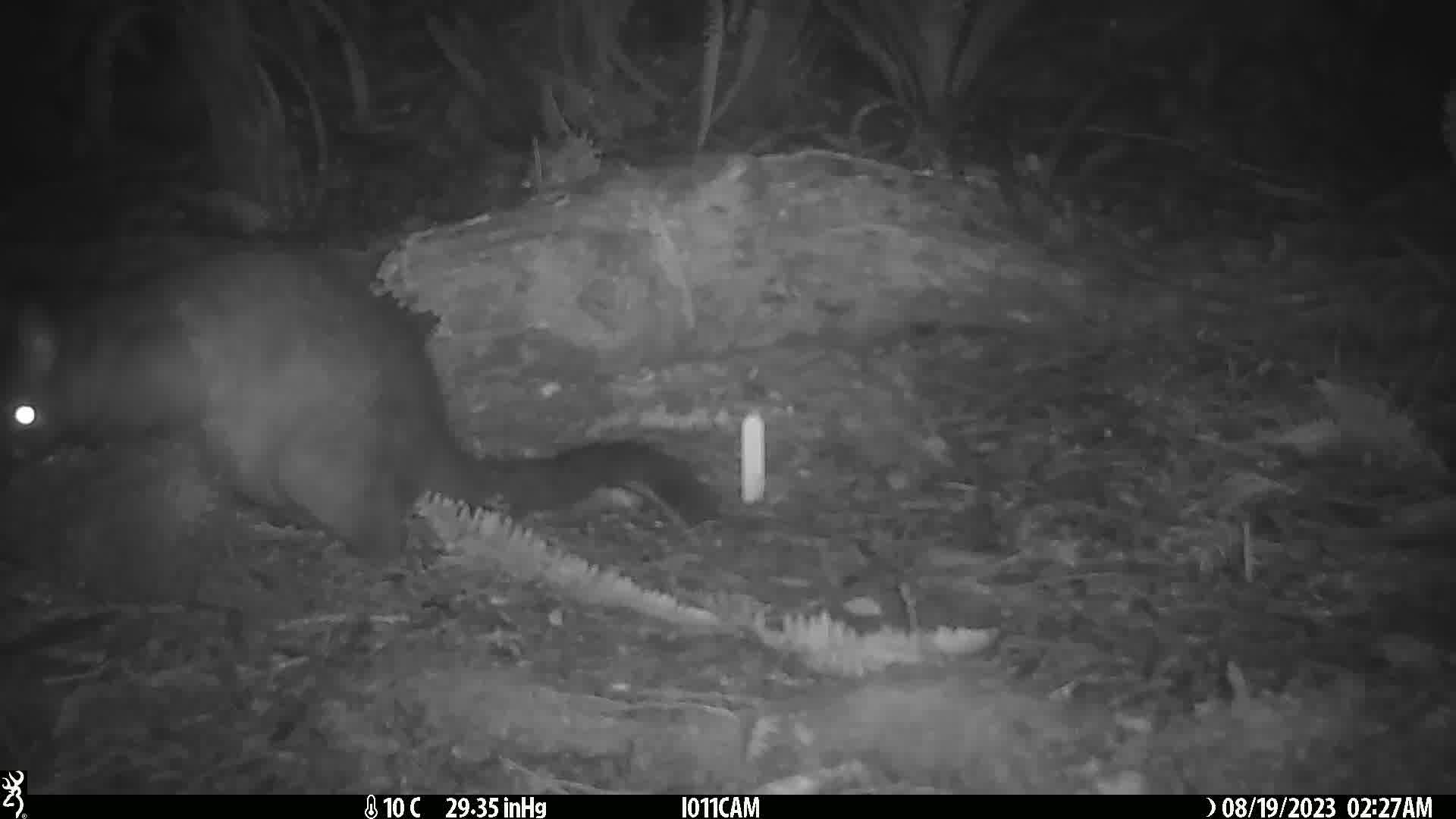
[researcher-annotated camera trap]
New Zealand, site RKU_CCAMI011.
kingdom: Animalia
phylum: Chordata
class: Mammalia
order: Diprotodontia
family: Phalangeridae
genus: Trichosurus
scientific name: Trichosurus vulpecula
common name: common brushtail possum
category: possum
Possum (common brushtail possum) (Trichosurus vulpecula).